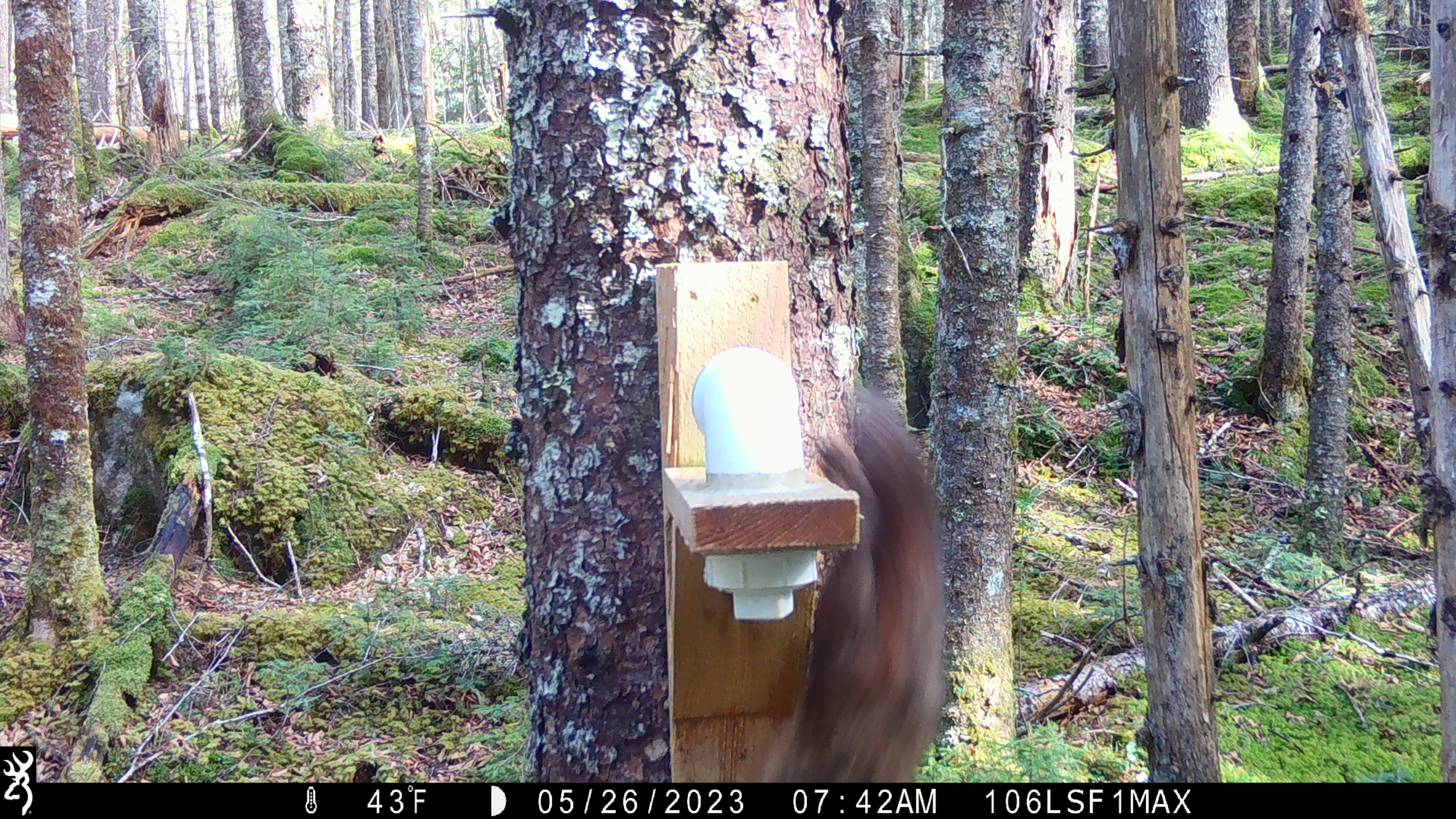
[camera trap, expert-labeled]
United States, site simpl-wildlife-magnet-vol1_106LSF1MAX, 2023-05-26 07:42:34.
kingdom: Animalia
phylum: Chordata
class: Mammalia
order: Carnivora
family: Mustelidae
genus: Martes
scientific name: Martes americana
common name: american marten